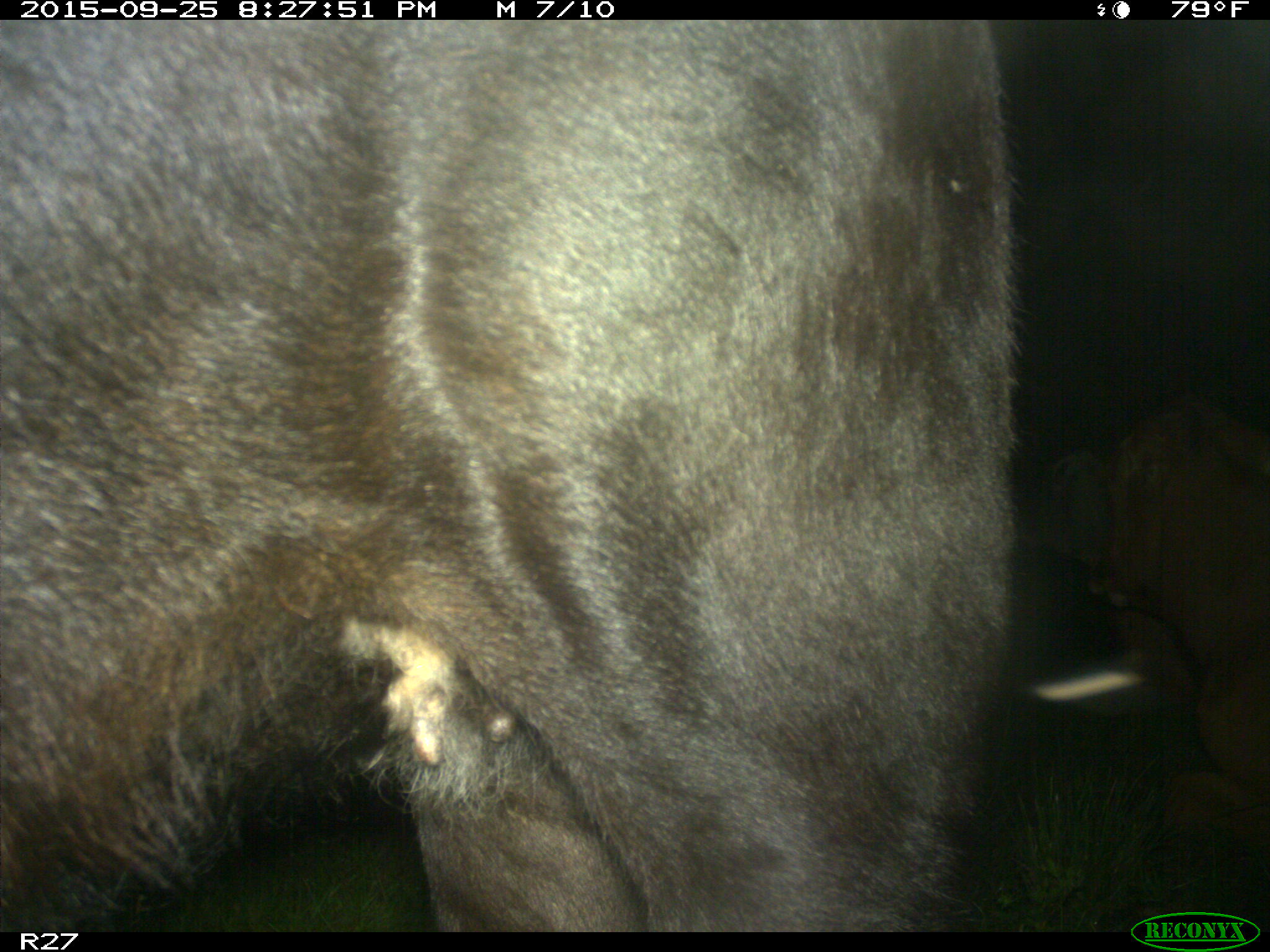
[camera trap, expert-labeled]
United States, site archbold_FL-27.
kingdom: Animalia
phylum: Chordata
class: Mammalia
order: Artiodactyla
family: Bovidae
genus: Bos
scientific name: Bos taurus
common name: domestic cow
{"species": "Bos taurus (domestic cow)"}